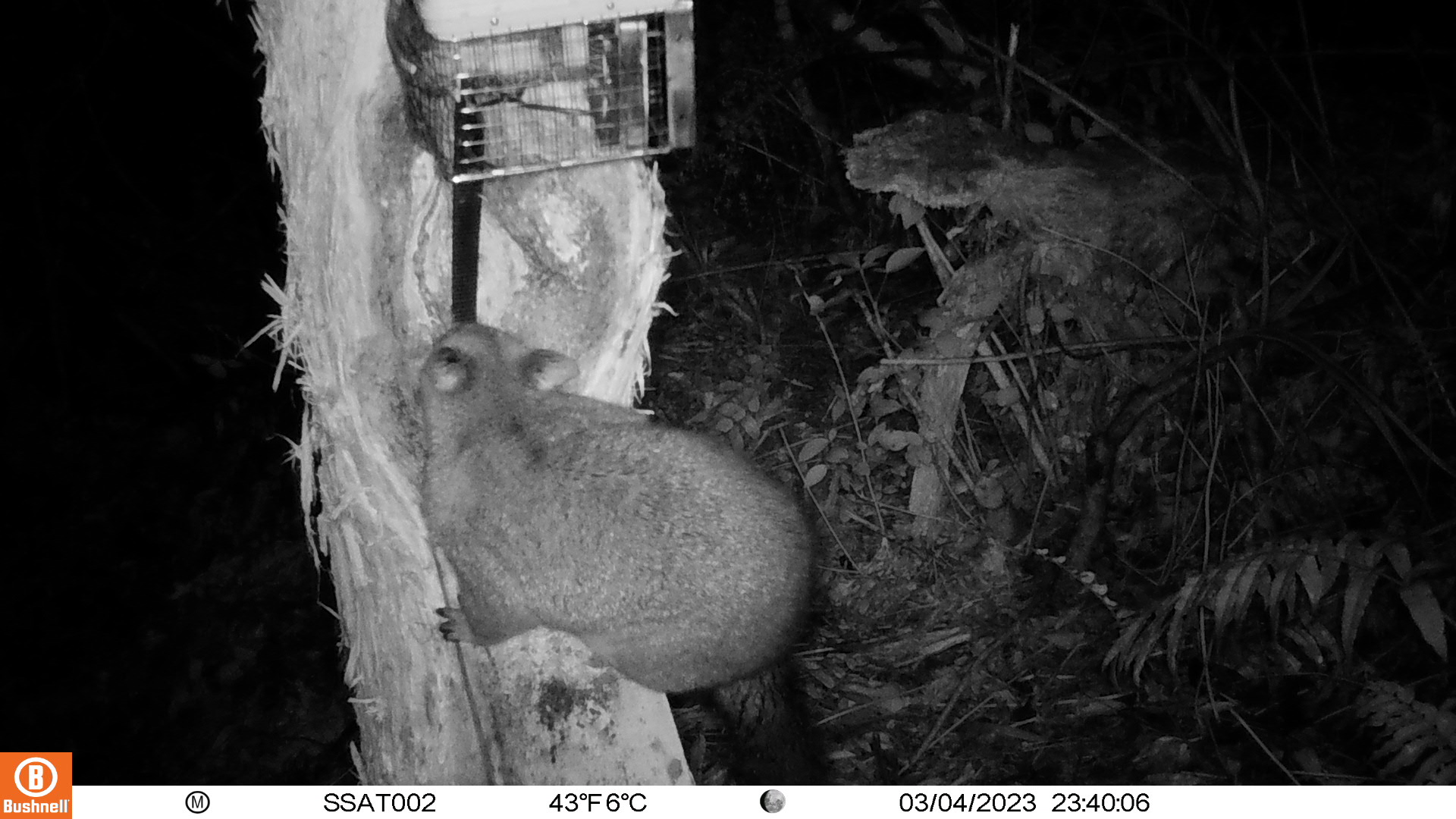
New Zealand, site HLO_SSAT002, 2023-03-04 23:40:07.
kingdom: Animalia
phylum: Chordata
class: Mammalia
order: Diprotodontia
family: Phalangeridae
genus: Trichosurus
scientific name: Trichosurus vulpecula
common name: common brushtail possum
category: possum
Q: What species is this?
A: Possum (common brushtail possum) (Trichosurus vulpecula).